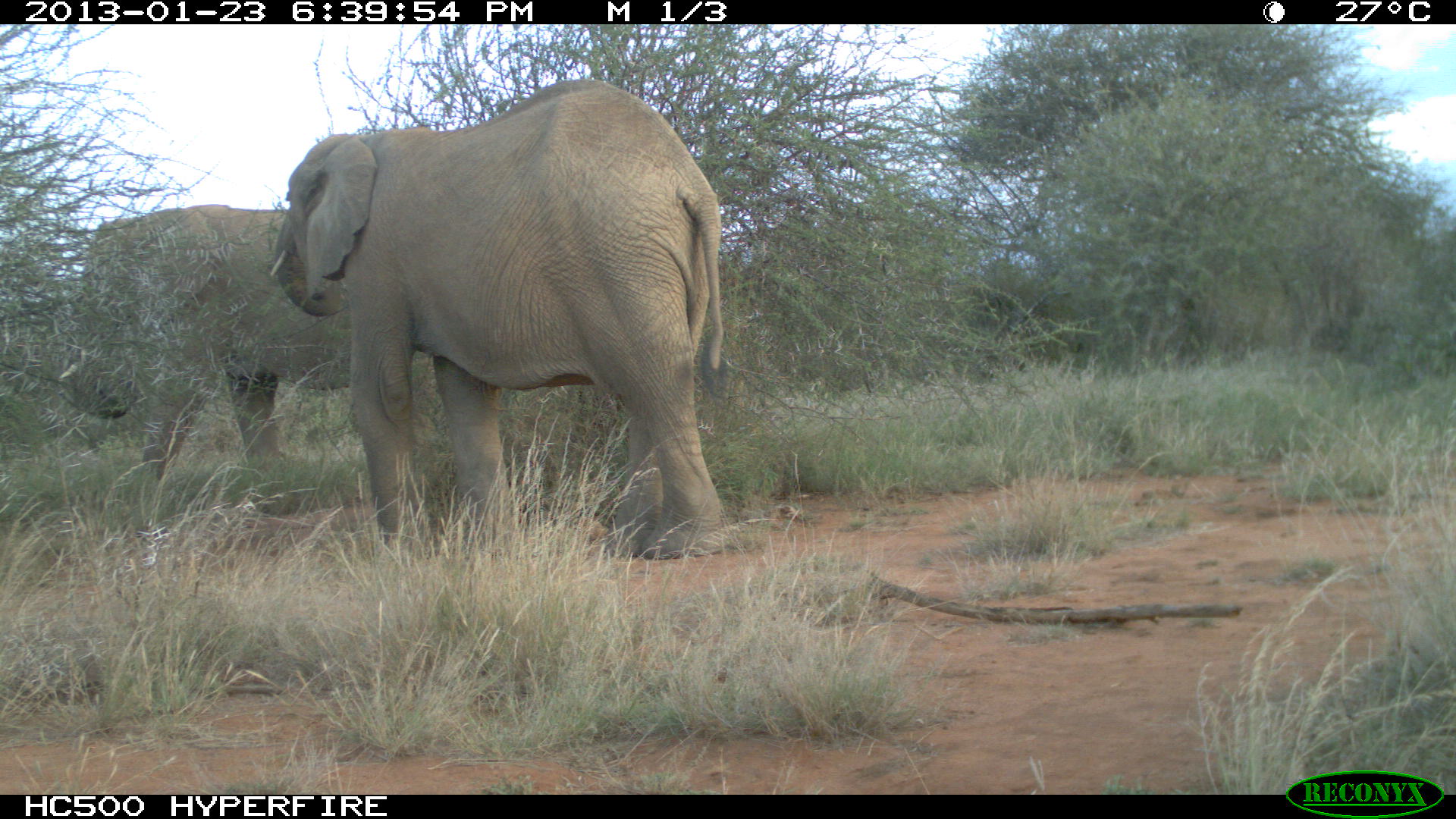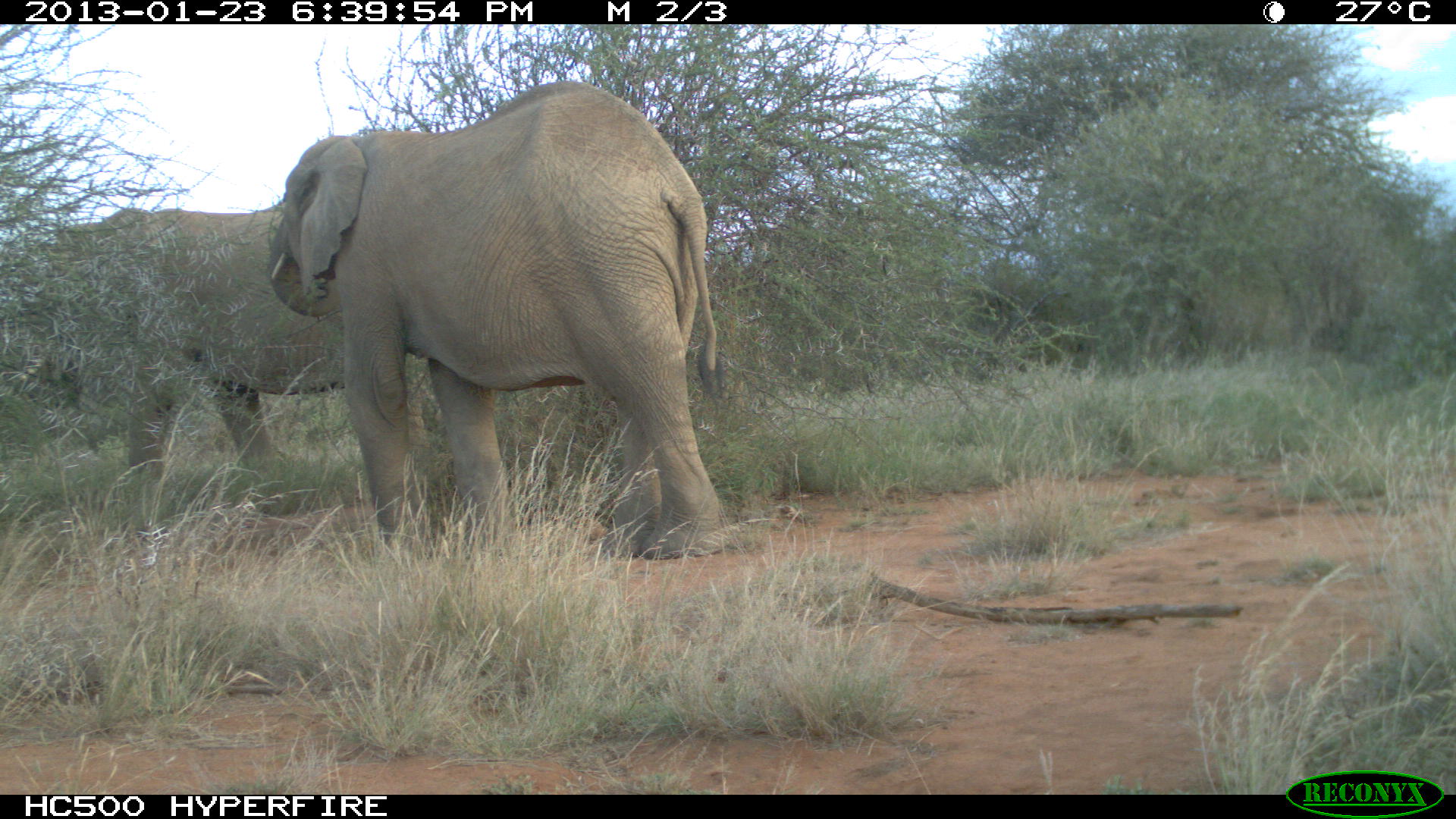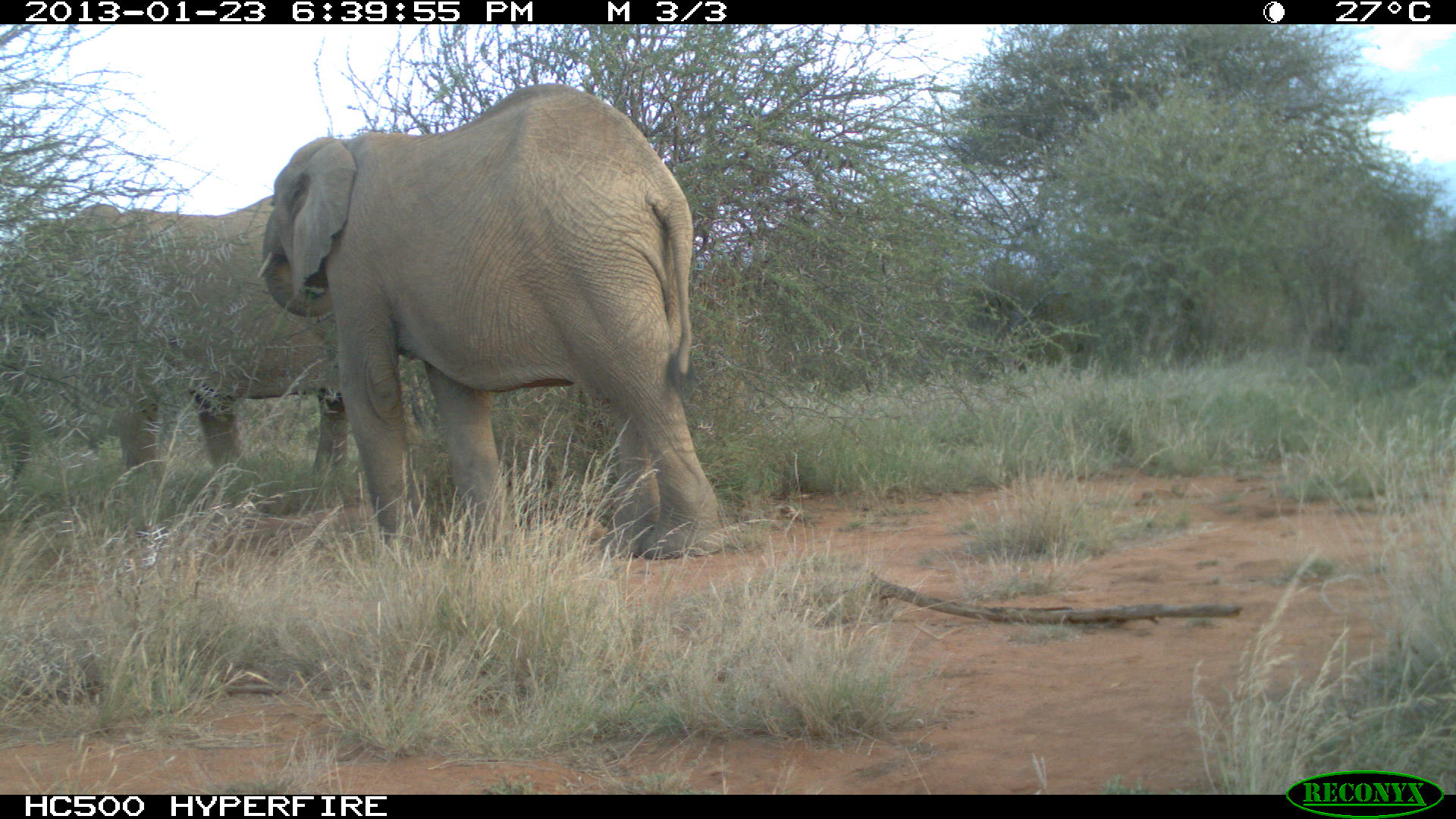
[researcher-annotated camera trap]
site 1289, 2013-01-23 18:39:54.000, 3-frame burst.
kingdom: Animalia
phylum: Chordata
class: Mammalia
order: Proboscidea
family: Elephantidae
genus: Loxodonta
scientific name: Loxodonta africana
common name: african bush elephant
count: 2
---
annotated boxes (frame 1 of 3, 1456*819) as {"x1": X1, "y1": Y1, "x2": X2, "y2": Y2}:
loxodonta africana: {"x1": 268, "y1": 79, "x2": 724, "y2": 555}; {"x1": 72, "y1": 200, "x2": 348, "y2": 531}